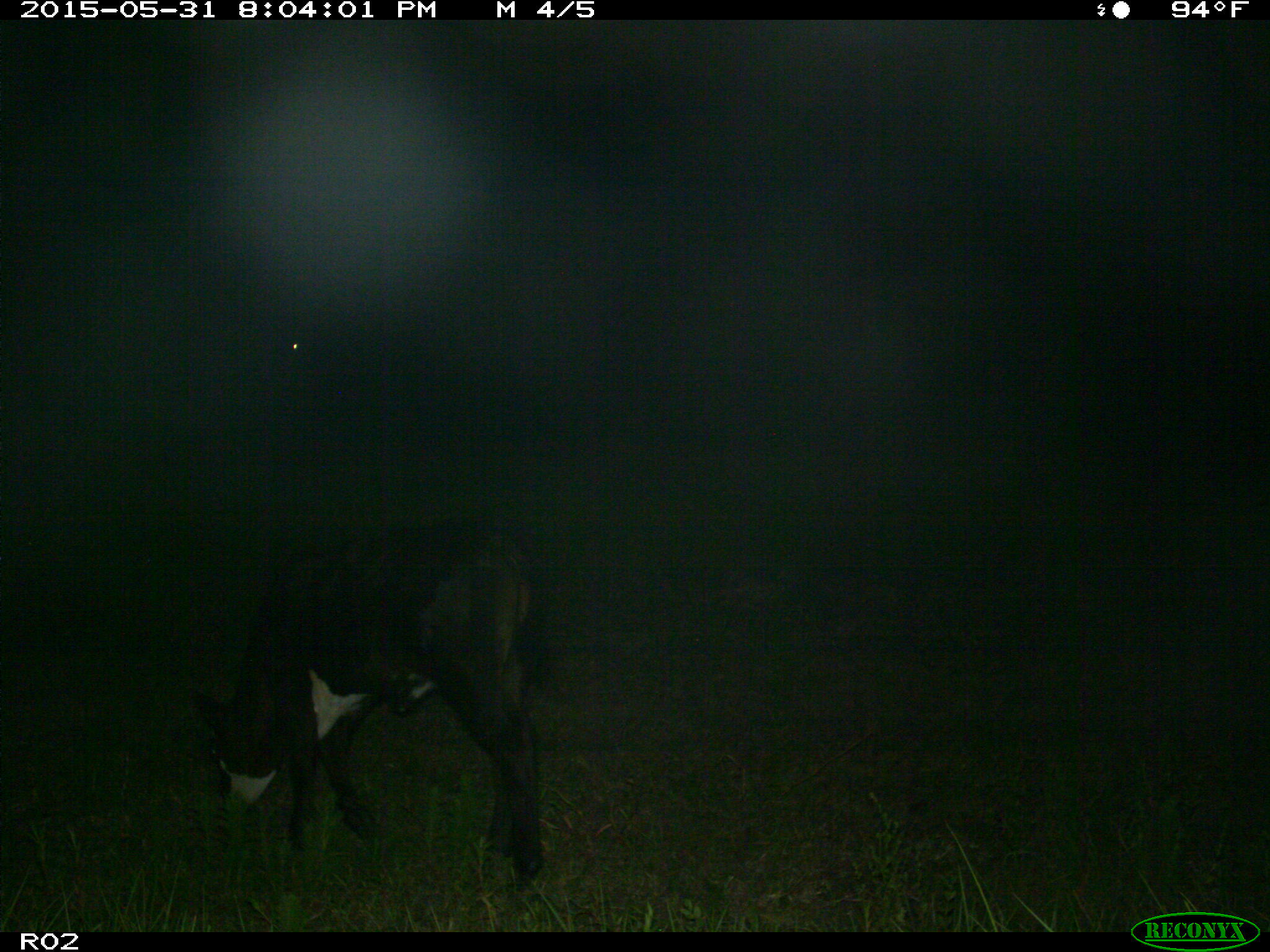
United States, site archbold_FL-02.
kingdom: Animalia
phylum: Chordata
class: Mammalia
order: Artiodactyla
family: Bovidae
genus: Bos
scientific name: Bos taurus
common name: domestic cow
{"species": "Bos taurus (domestic cow)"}